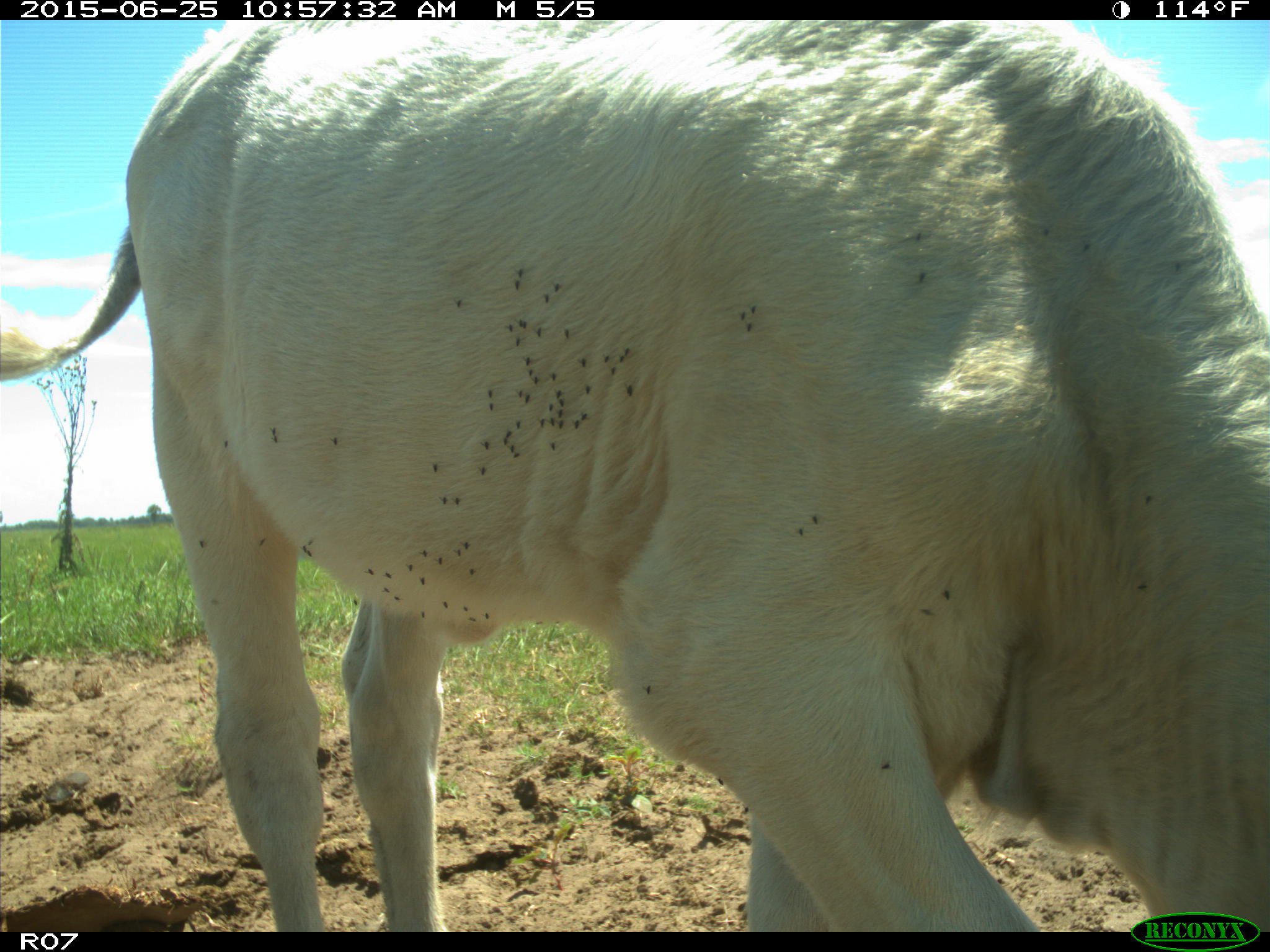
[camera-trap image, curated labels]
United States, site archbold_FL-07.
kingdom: Animalia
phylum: Chordata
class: Mammalia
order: Artiodactyla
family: Bovidae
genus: Bos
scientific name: Bos taurus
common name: domestic cow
Bos taurus (domestic cow).